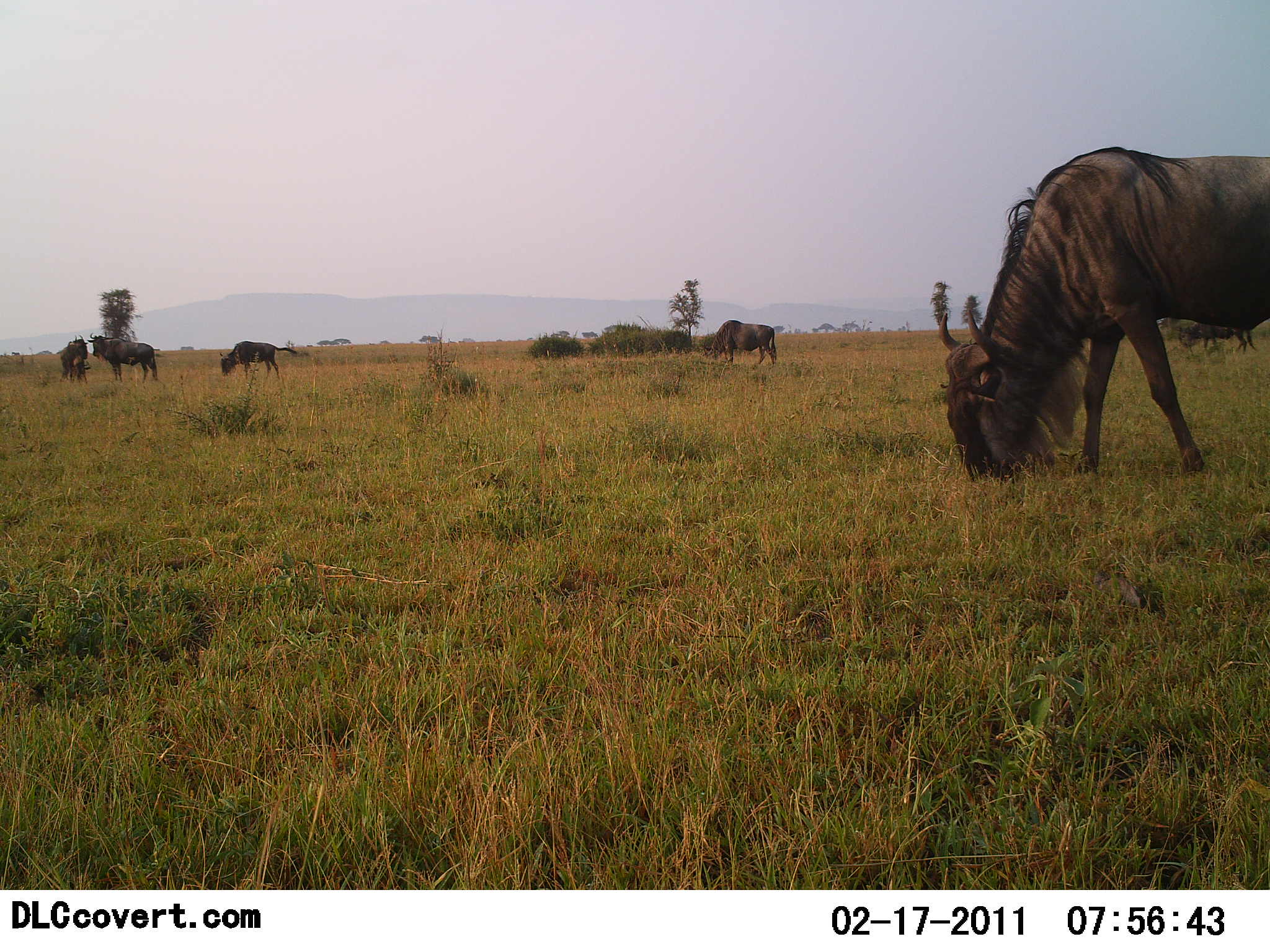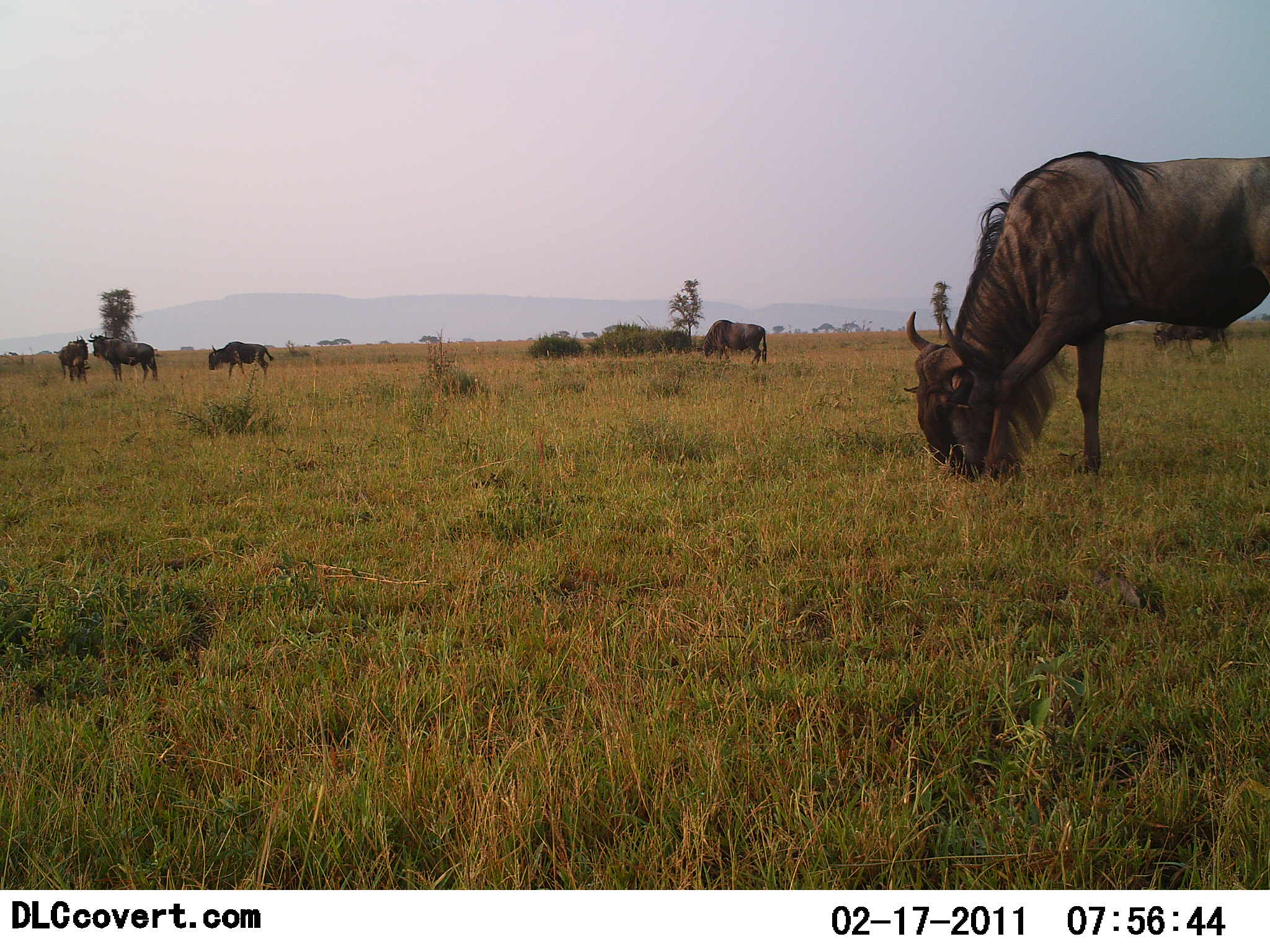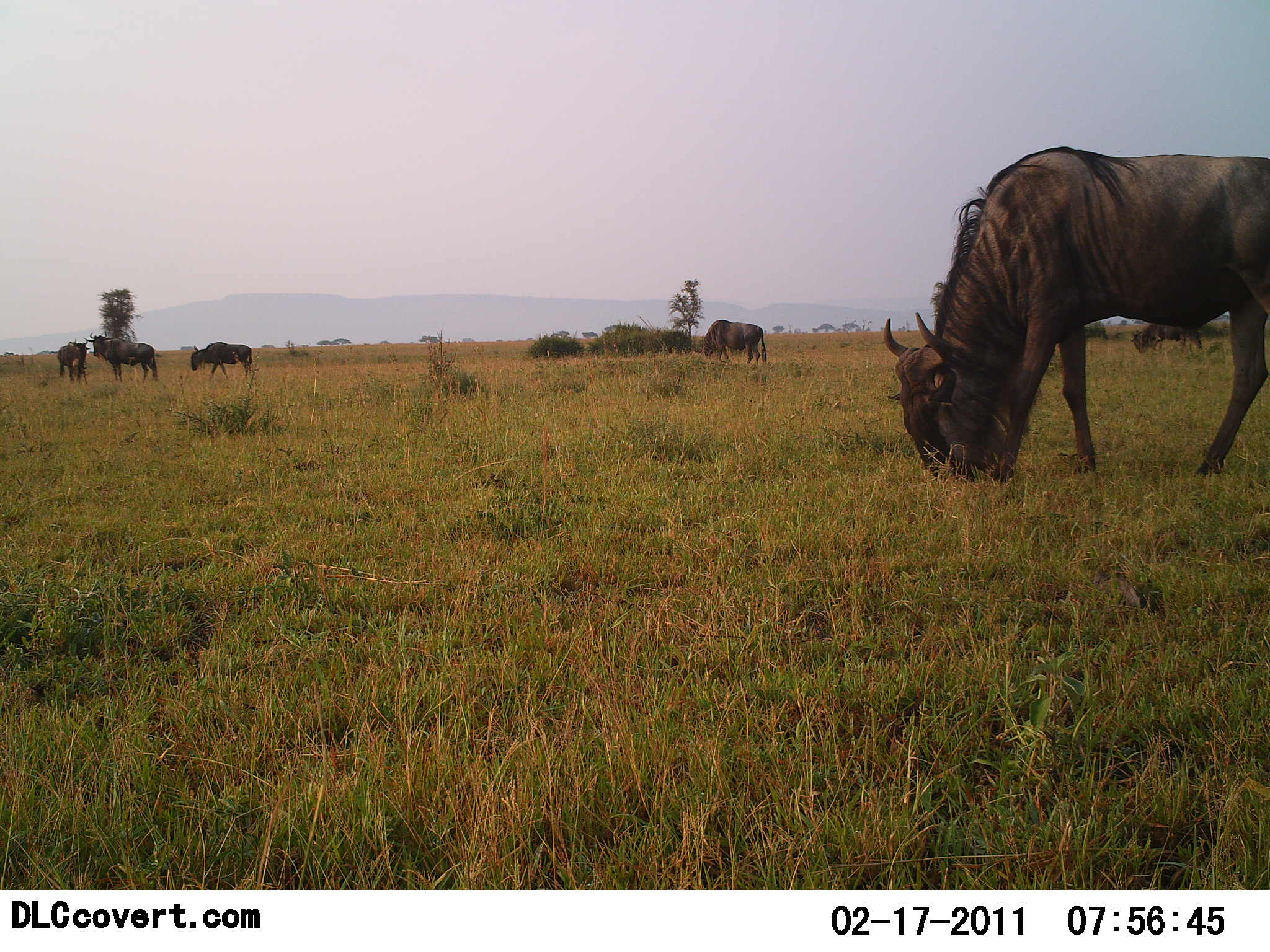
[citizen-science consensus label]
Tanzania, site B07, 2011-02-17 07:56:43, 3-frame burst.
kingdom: Animalia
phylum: Chordata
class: Mammalia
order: Artiodactyla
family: Bovidae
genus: Connochaetes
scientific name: Connochaetes taurinus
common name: blue wildebeest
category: wildebeest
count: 6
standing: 50%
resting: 0%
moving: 70%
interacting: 0%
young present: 0%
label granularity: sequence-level